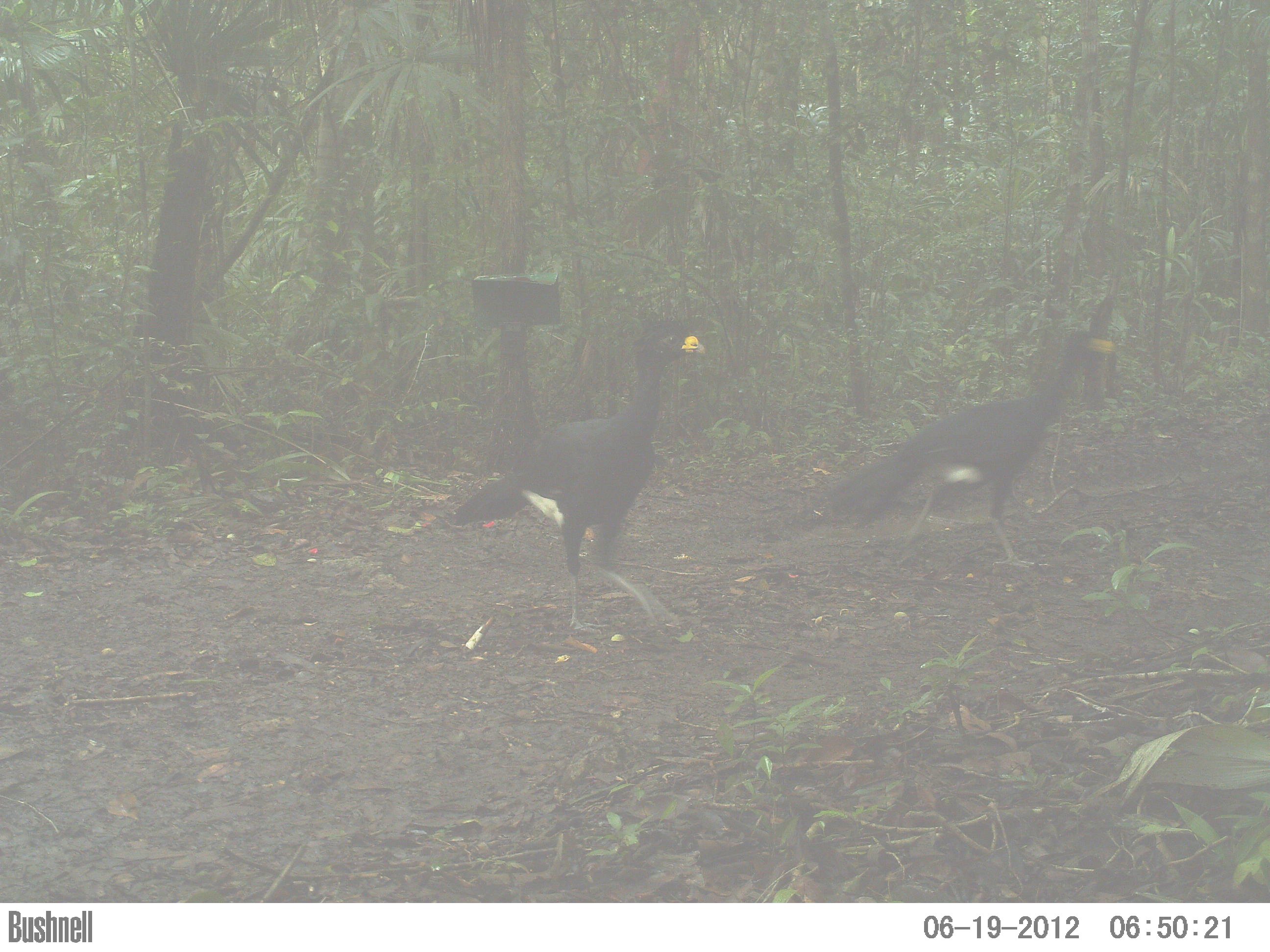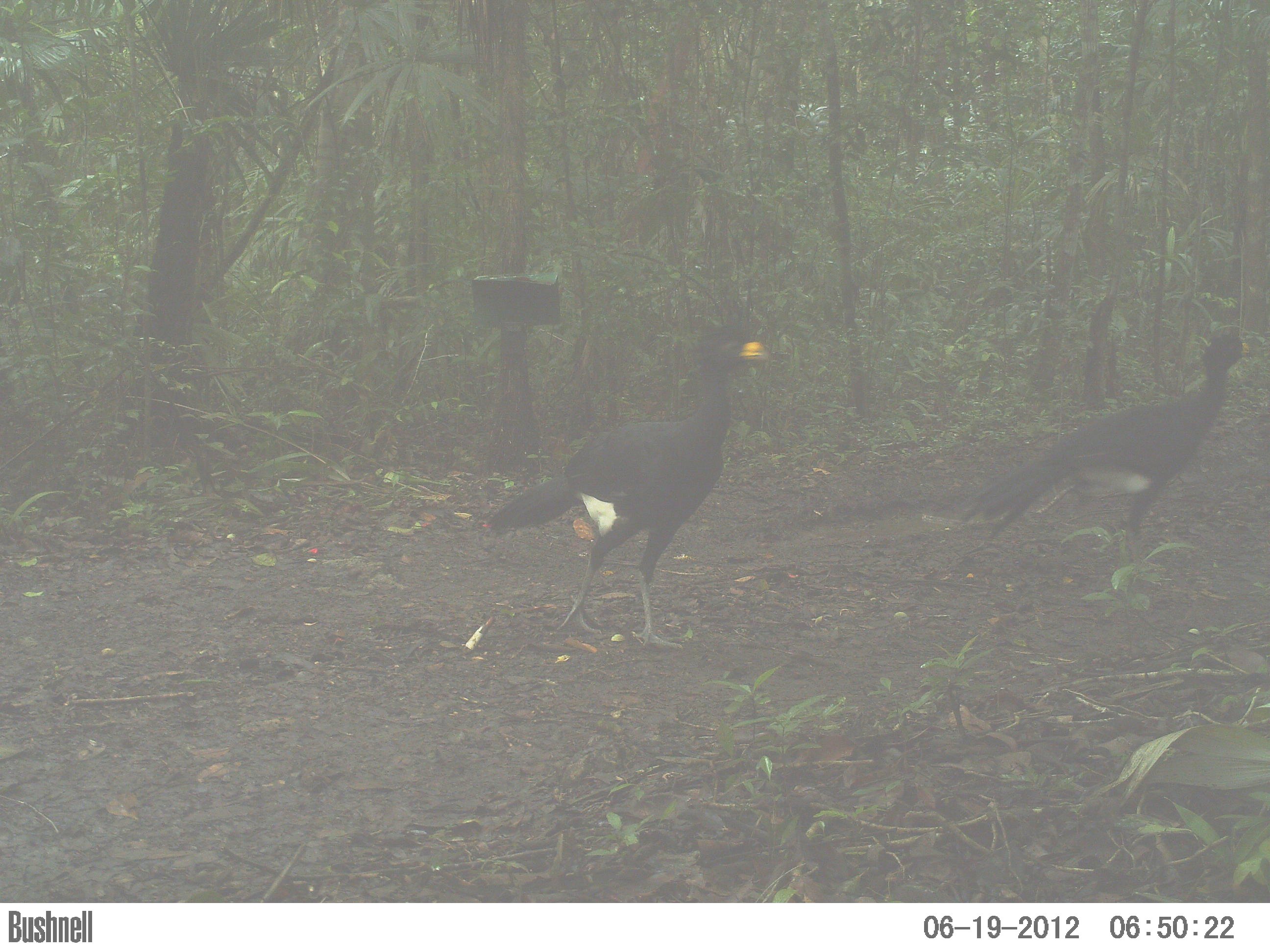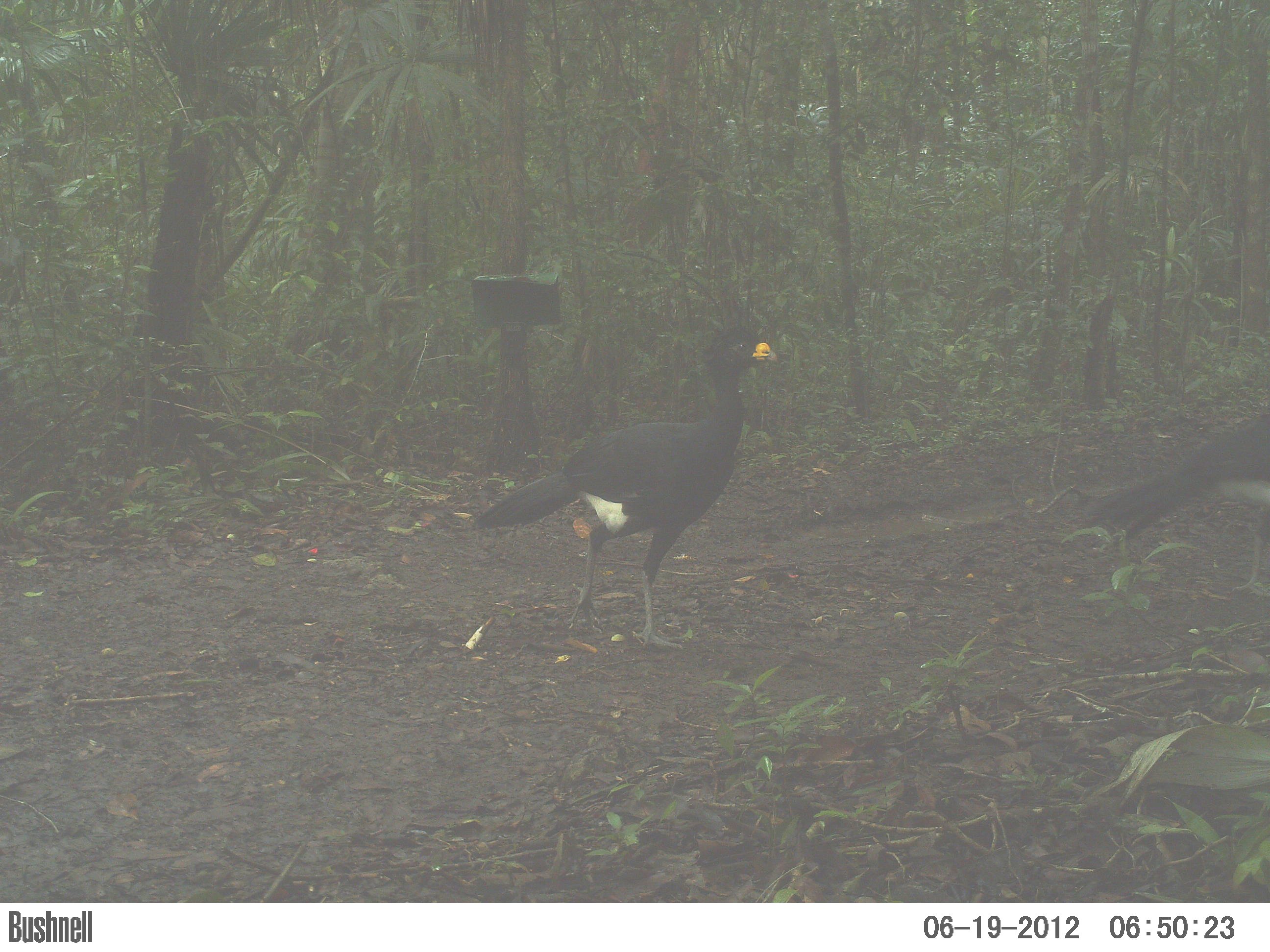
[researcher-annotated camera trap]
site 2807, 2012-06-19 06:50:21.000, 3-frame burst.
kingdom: Animalia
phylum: Chordata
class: Aves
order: Galliformes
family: Cracidae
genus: Crax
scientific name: Crax rubra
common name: great curassow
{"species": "Crax rubra (great curassow)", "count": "2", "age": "adult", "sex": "male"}